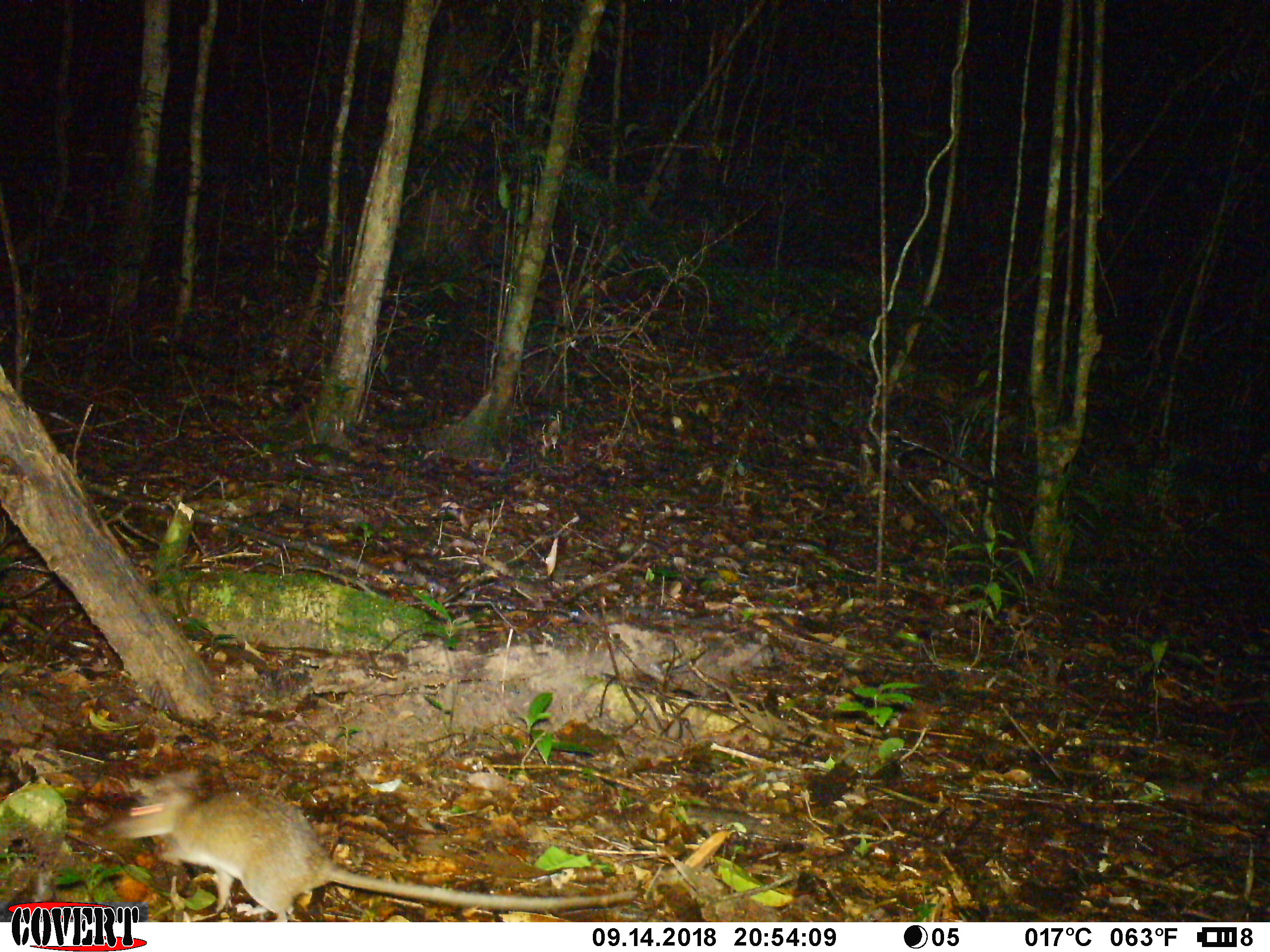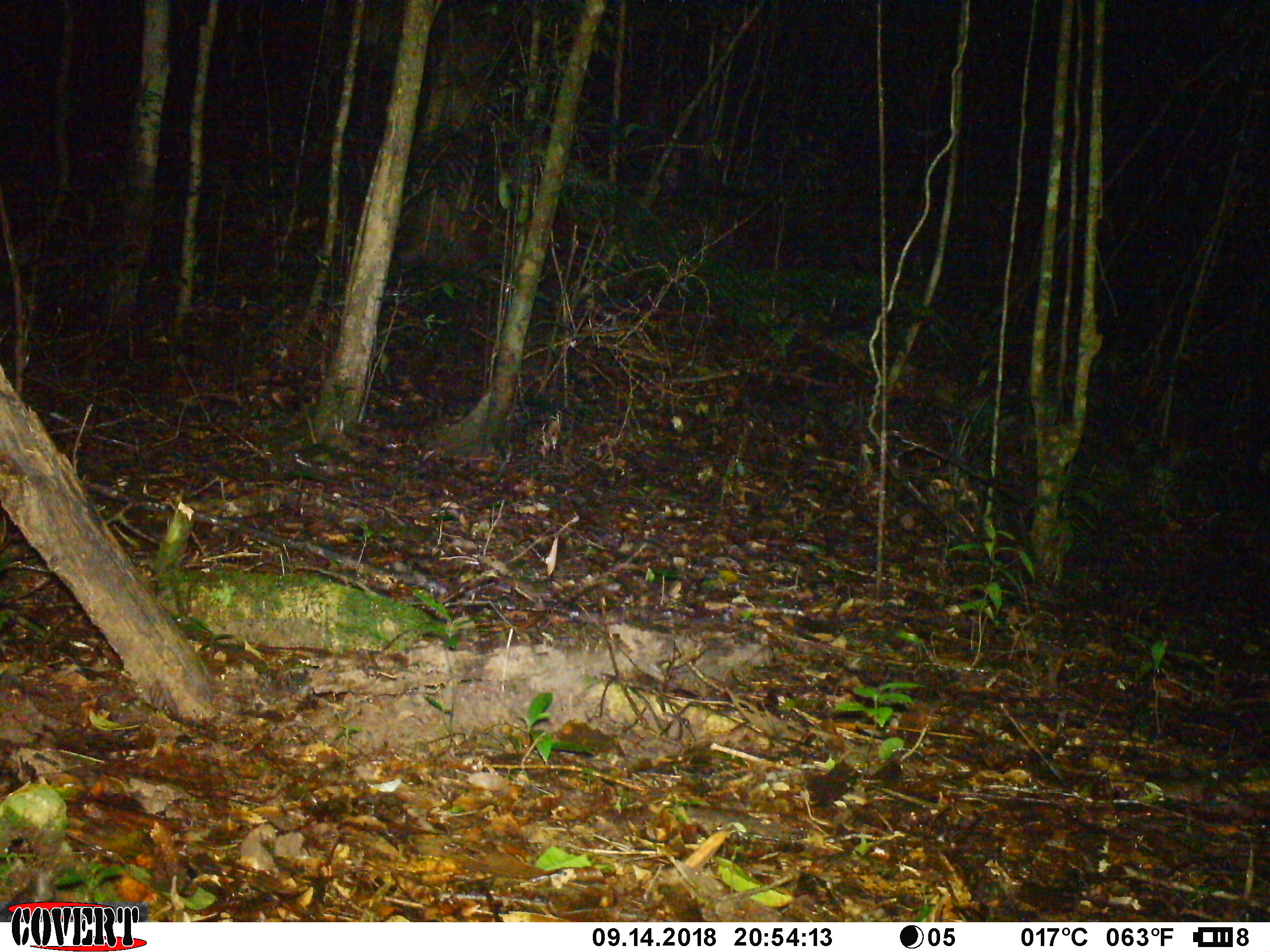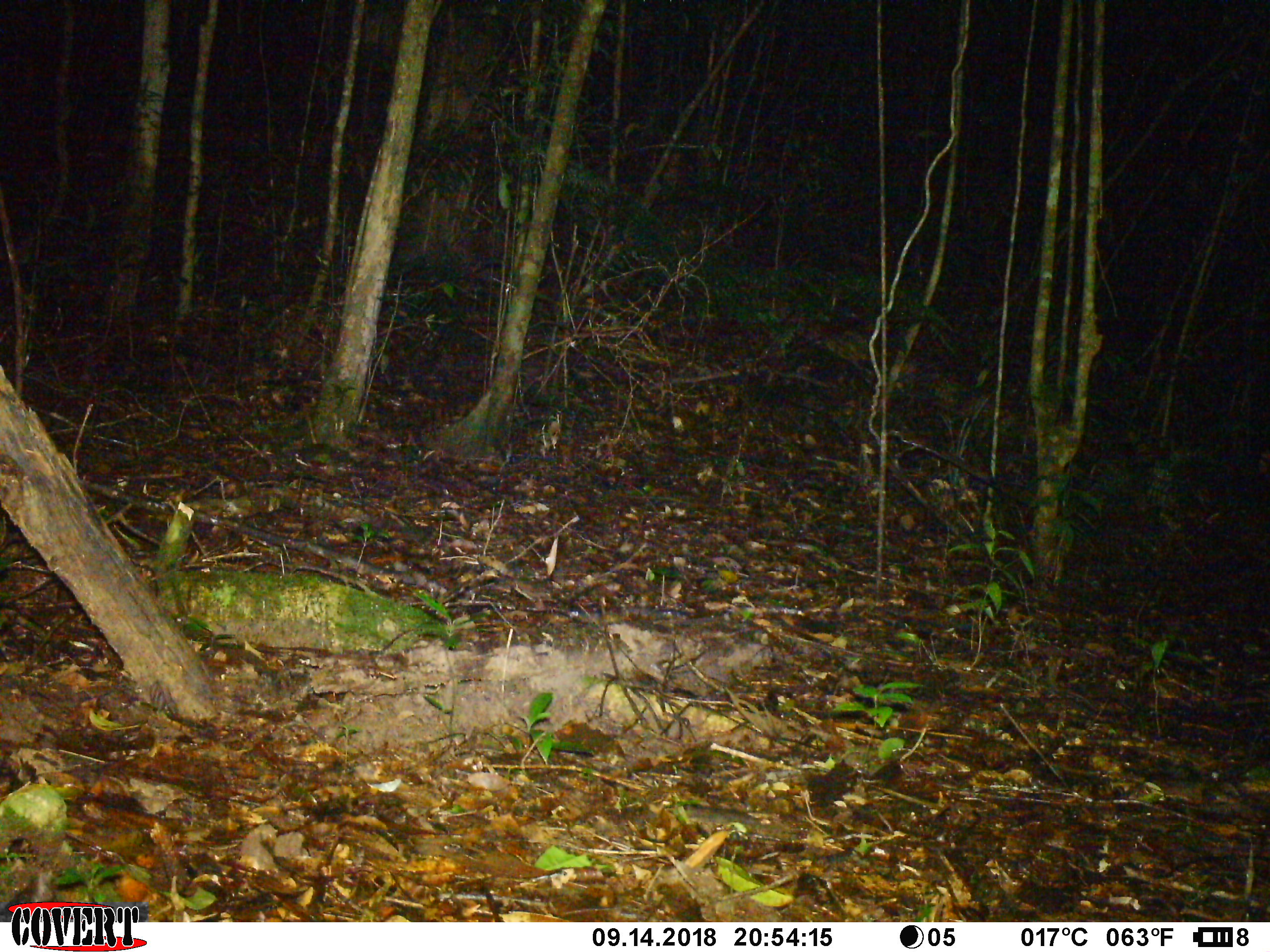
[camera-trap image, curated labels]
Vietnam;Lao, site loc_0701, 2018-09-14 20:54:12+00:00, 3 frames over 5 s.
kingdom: Animalia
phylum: Chordata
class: Mammalia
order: Rodentia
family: Muridae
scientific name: Muridae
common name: old-world mice and rats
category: unidentified murid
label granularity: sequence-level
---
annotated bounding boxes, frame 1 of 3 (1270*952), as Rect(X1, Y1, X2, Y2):
unidentified murid: Rect(108, 763, 646, 922)